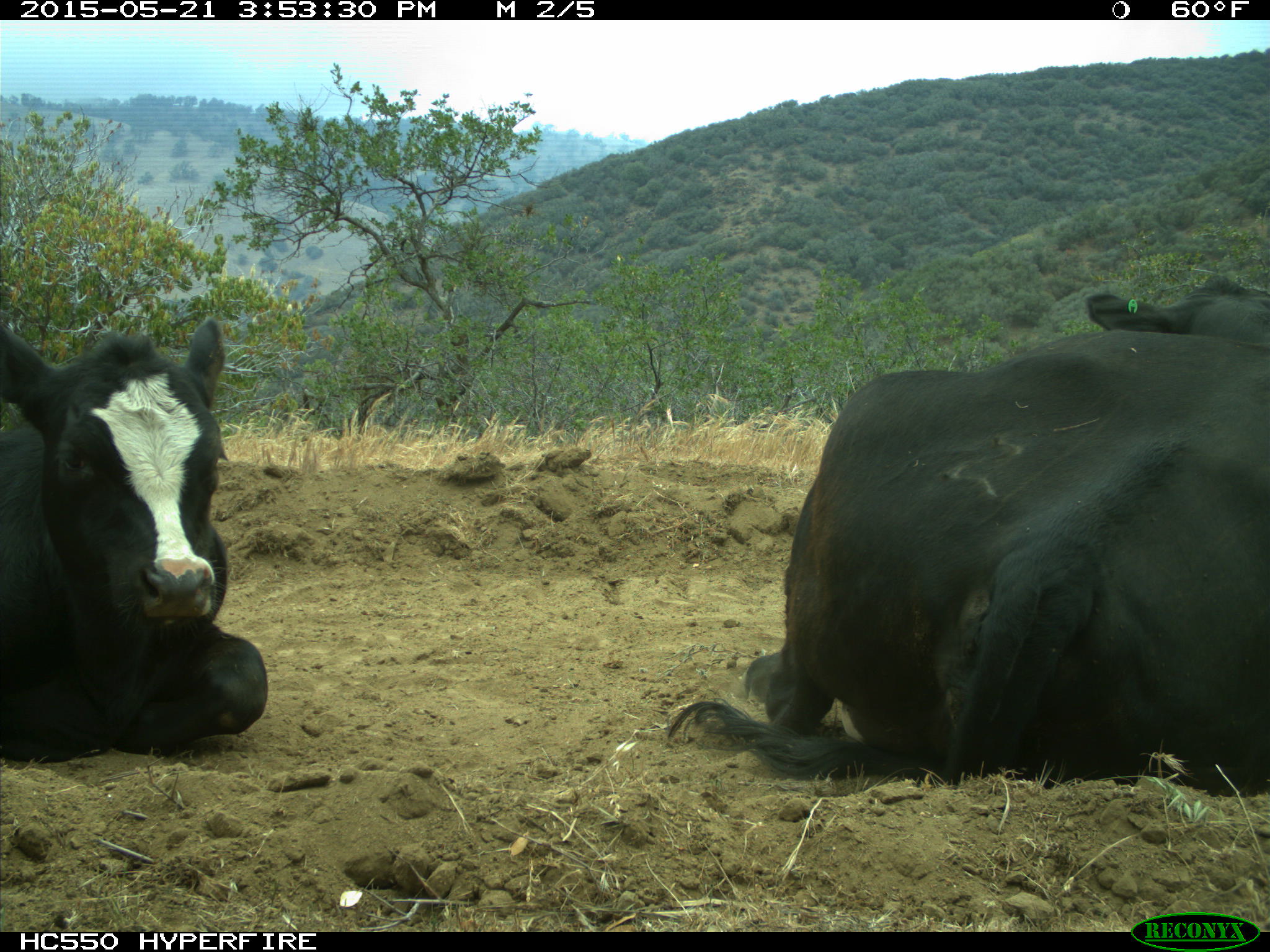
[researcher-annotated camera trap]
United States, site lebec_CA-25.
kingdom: Animalia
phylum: Chordata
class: Mammalia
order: Artiodactyla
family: Bovidae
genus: Bos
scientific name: Bos taurus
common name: domestic cow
Bos taurus (domestic cow).